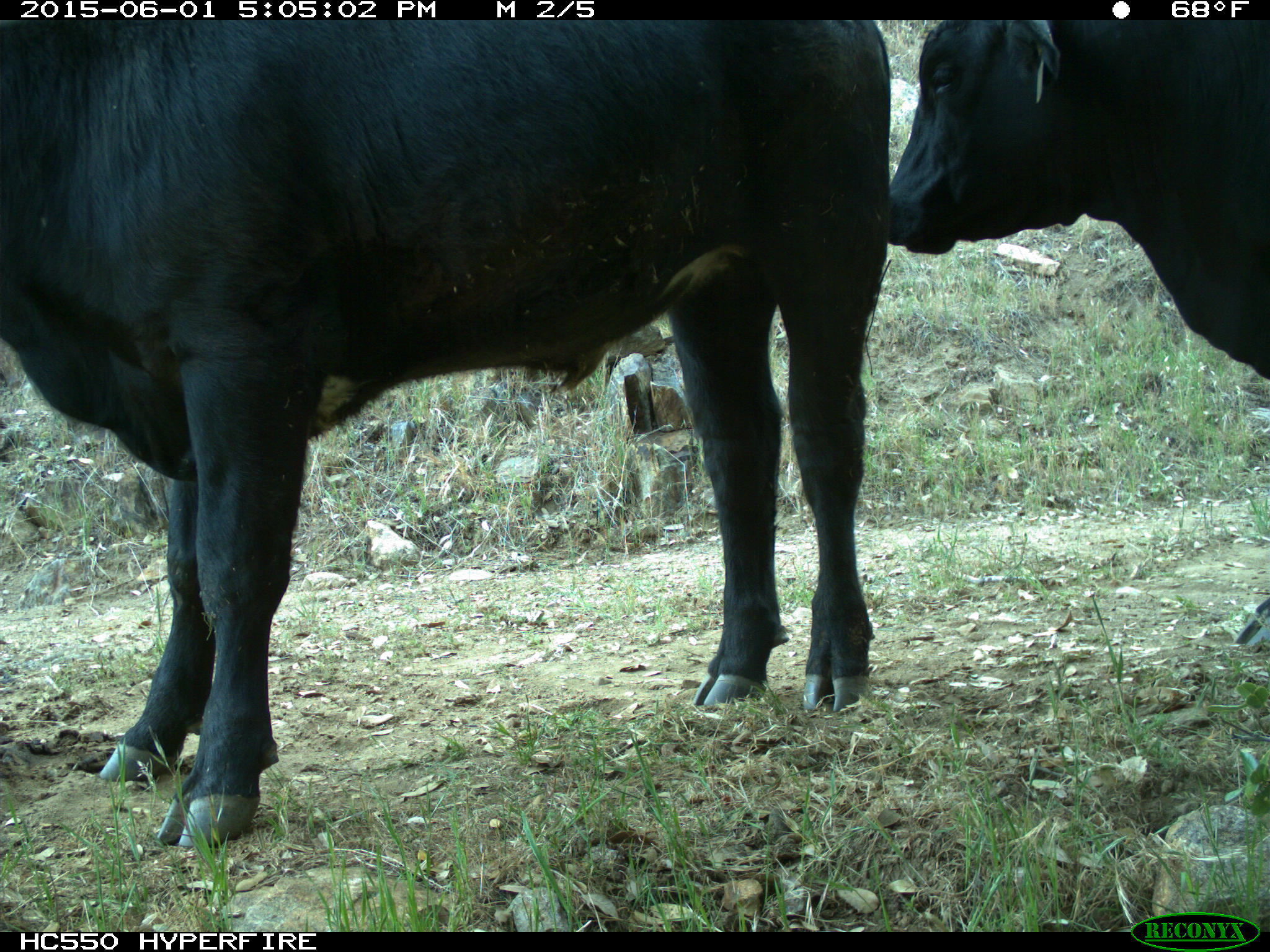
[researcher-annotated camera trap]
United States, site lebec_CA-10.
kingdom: Animalia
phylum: Chordata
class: Mammalia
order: Artiodactyla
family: Bovidae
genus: Bos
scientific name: Bos taurus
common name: domestic cow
Bos taurus (domestic cow).